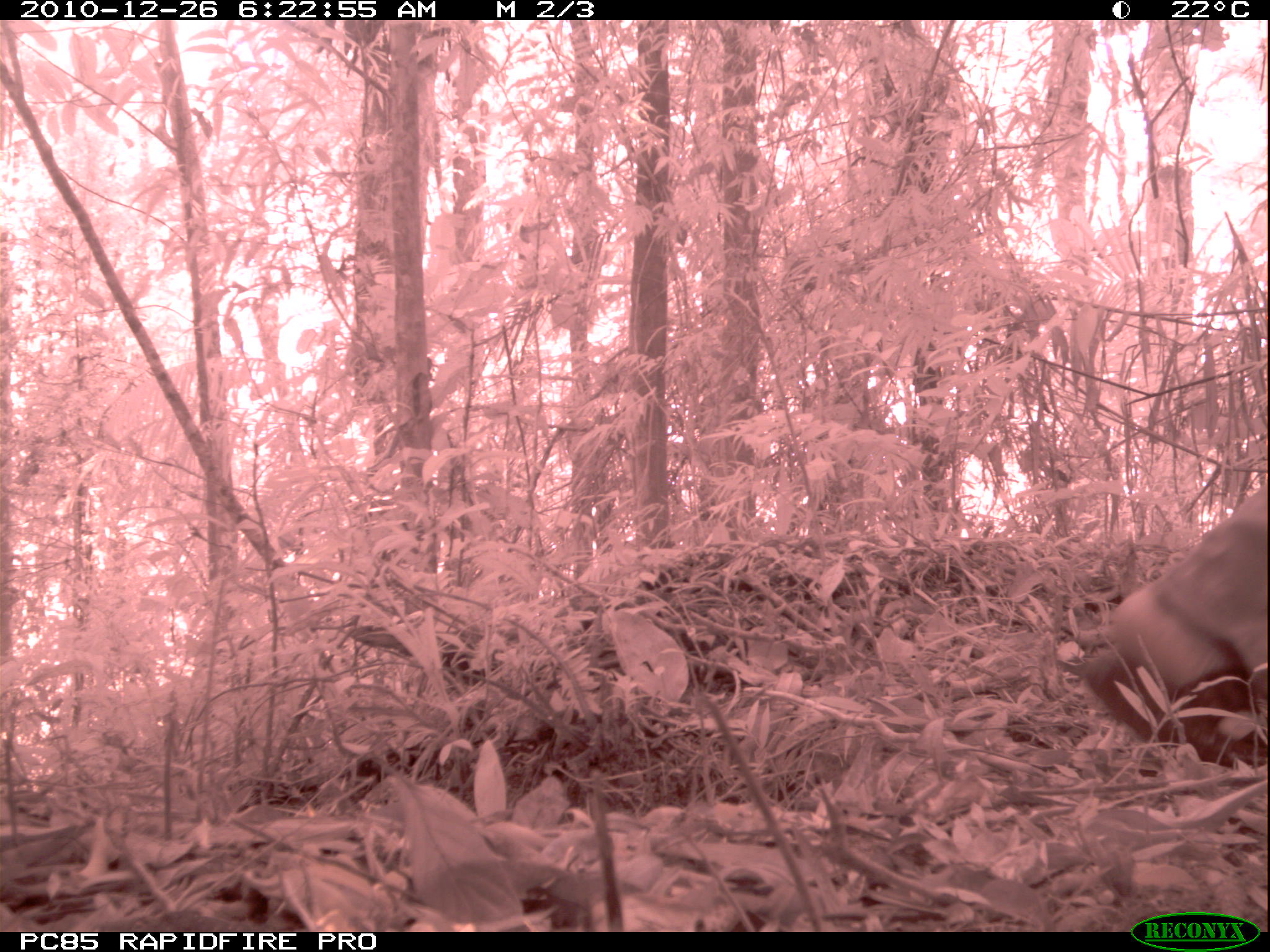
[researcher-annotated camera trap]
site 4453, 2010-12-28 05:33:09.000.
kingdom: Animalia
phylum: Chordata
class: Mammalia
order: Carnivora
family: Canidae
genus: Canis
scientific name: Canis familiaris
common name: domestic dog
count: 1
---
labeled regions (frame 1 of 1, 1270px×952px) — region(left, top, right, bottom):
canis familiaris: region(1075, 478, 1270, 769)